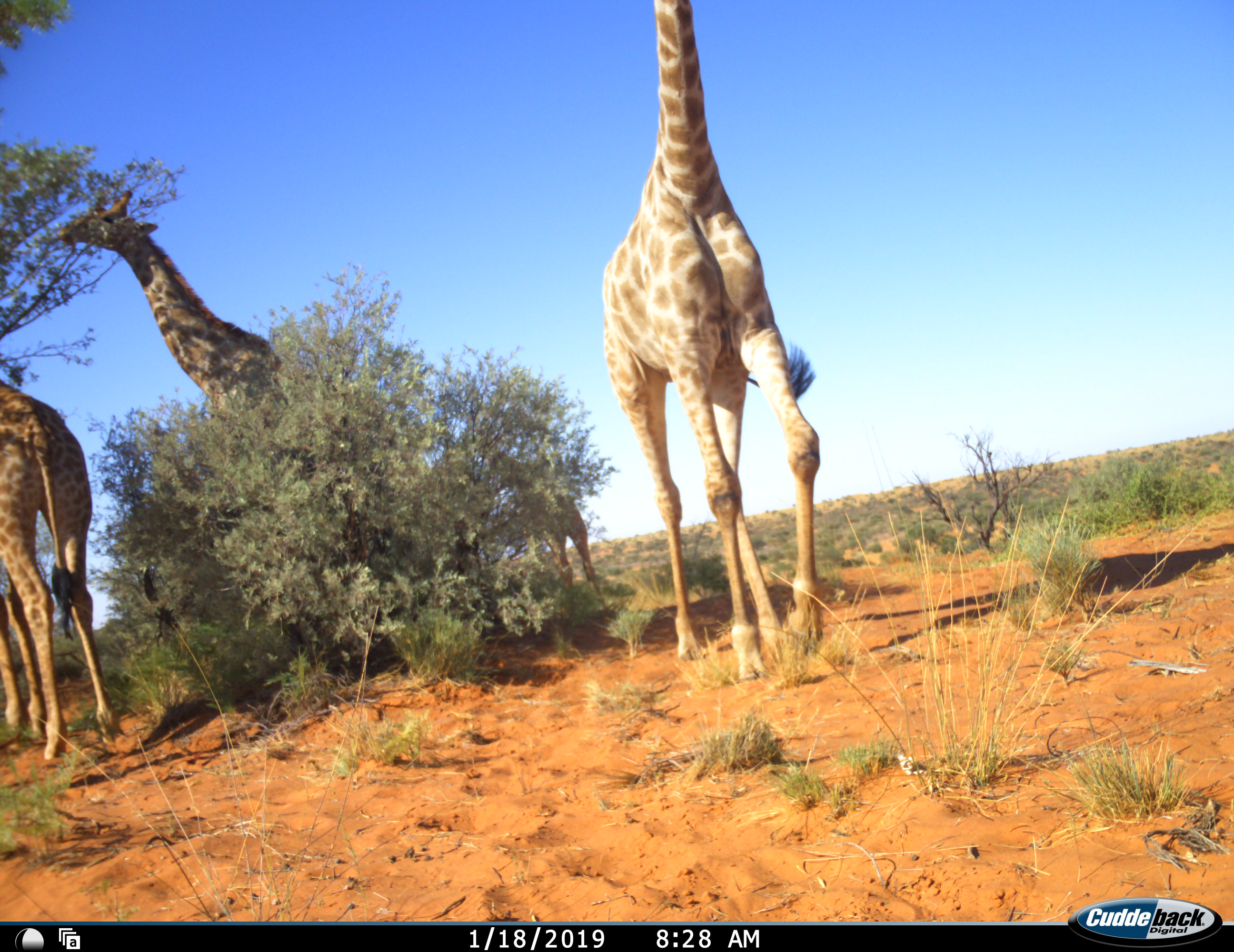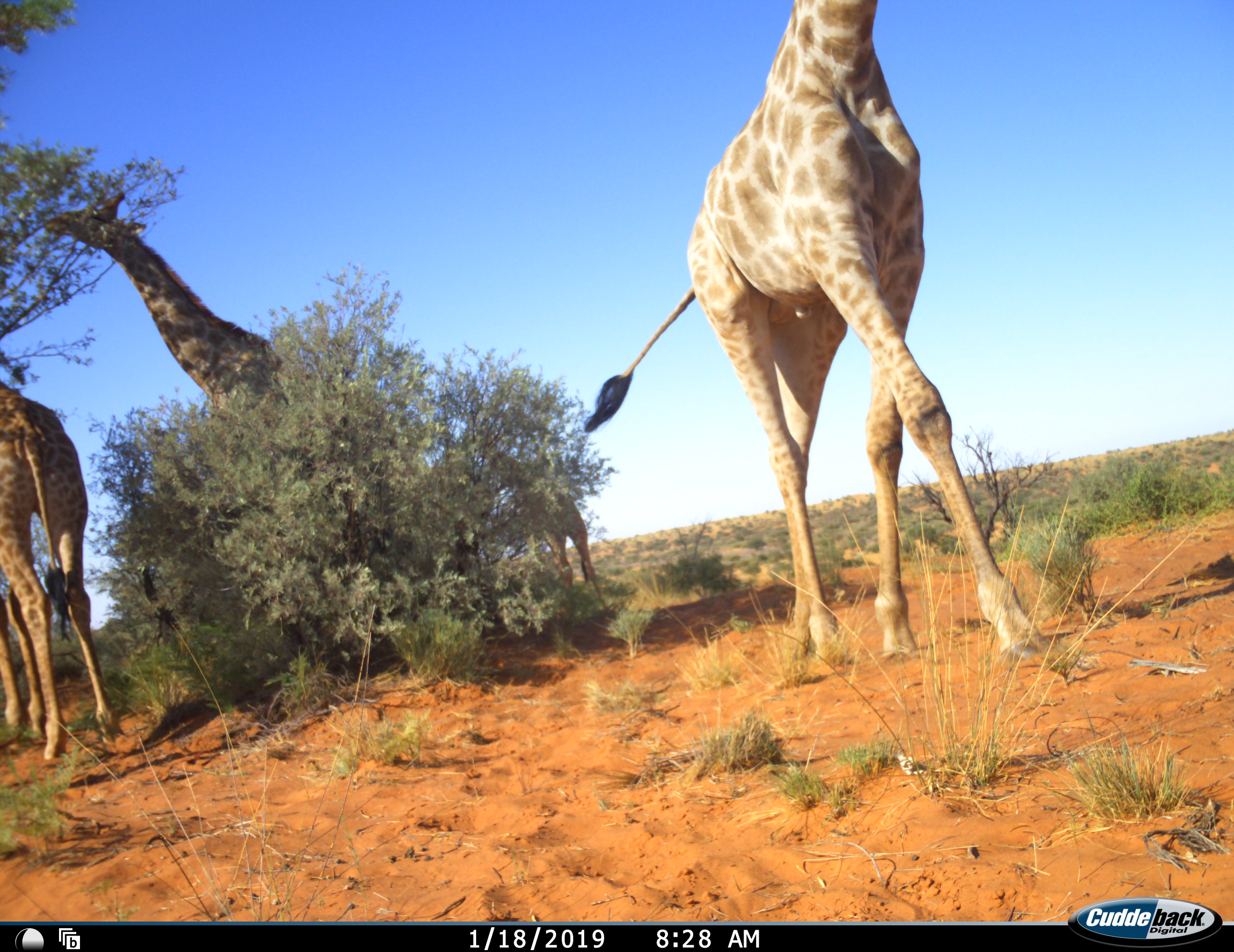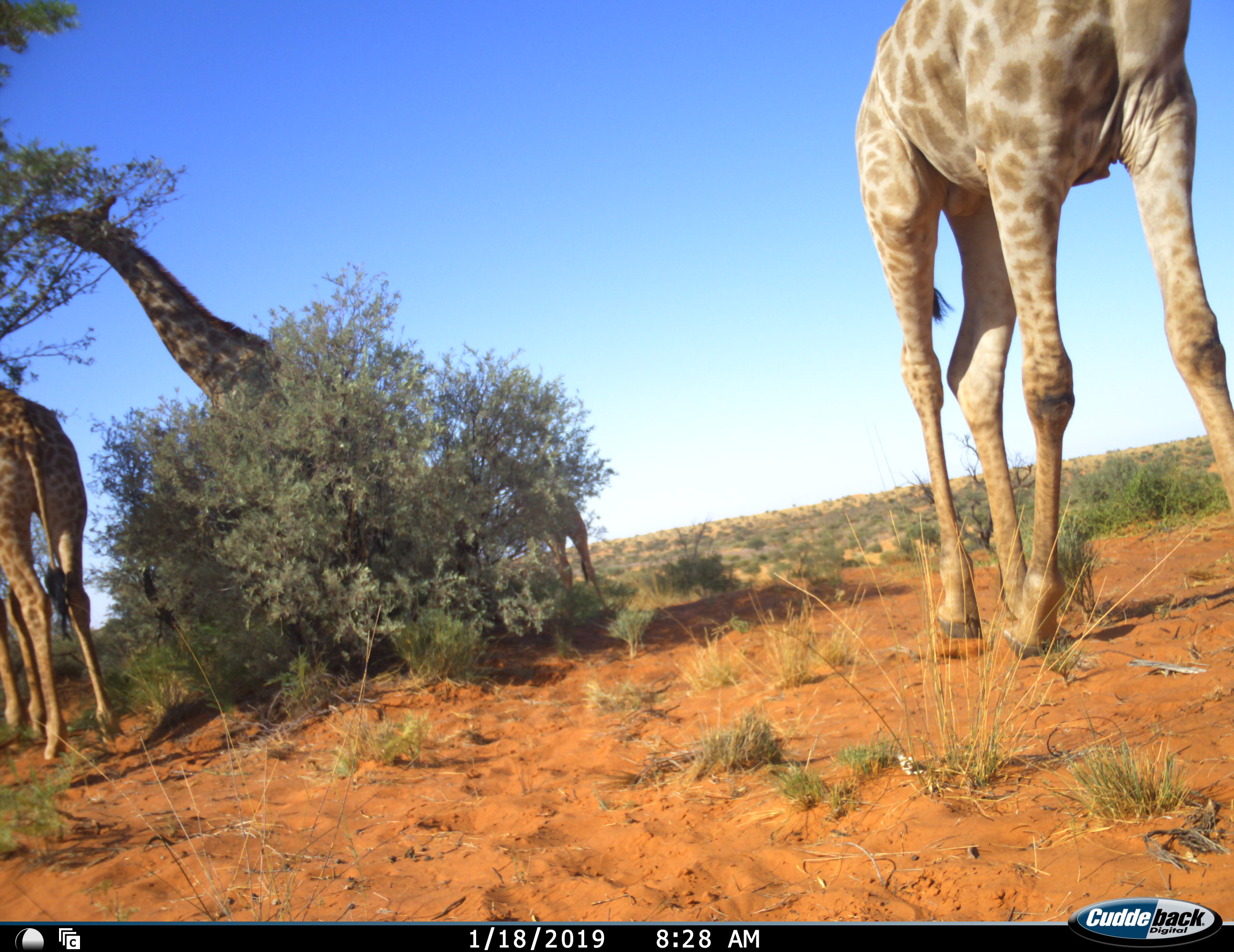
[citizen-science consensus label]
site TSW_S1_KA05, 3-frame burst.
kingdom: Animalia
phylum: Chordata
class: Mammalia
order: Artiodactyla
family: Giraffidae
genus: Giraffa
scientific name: Giraffa camelopardalis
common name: giraffe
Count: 4.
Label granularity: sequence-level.